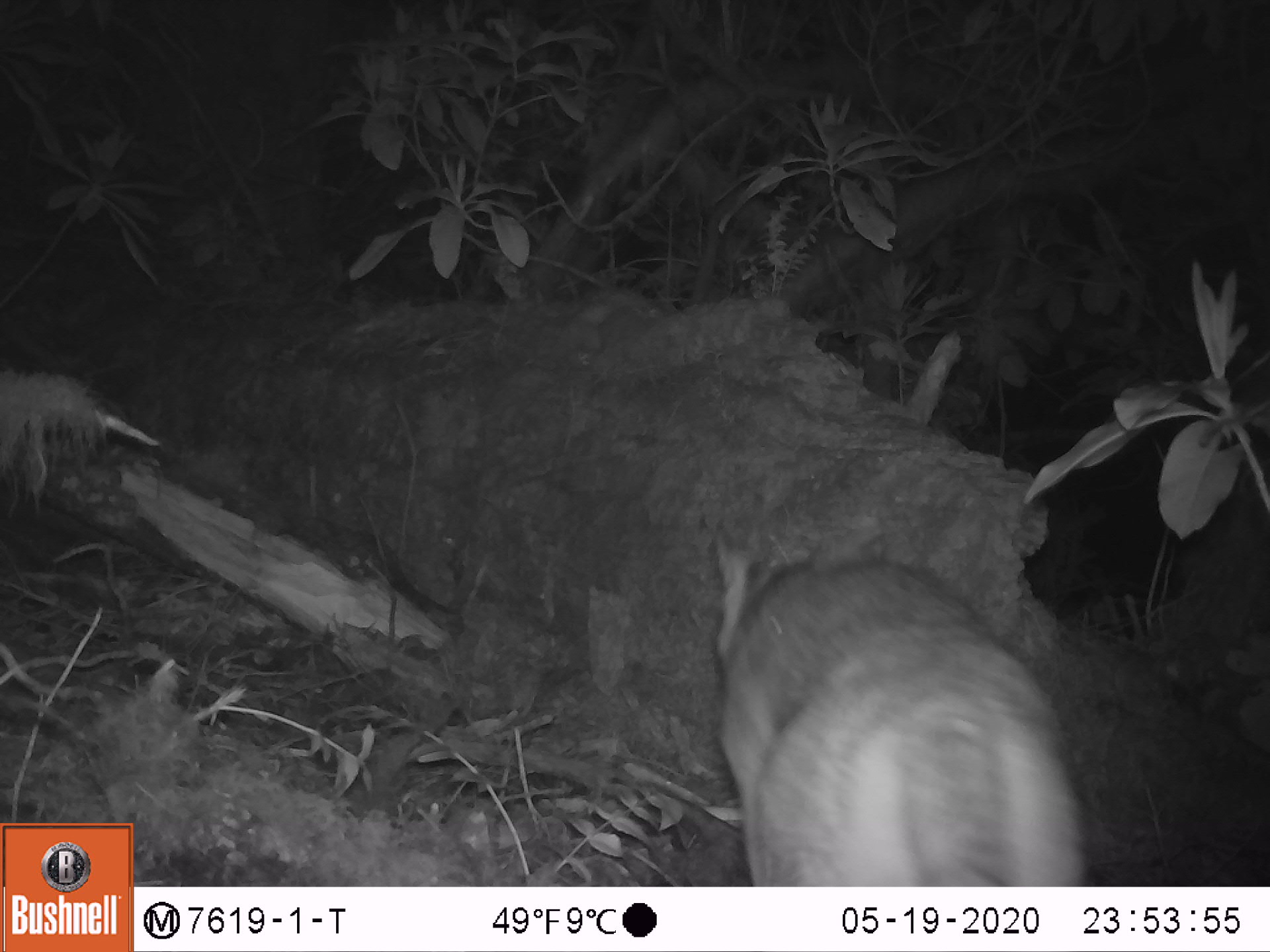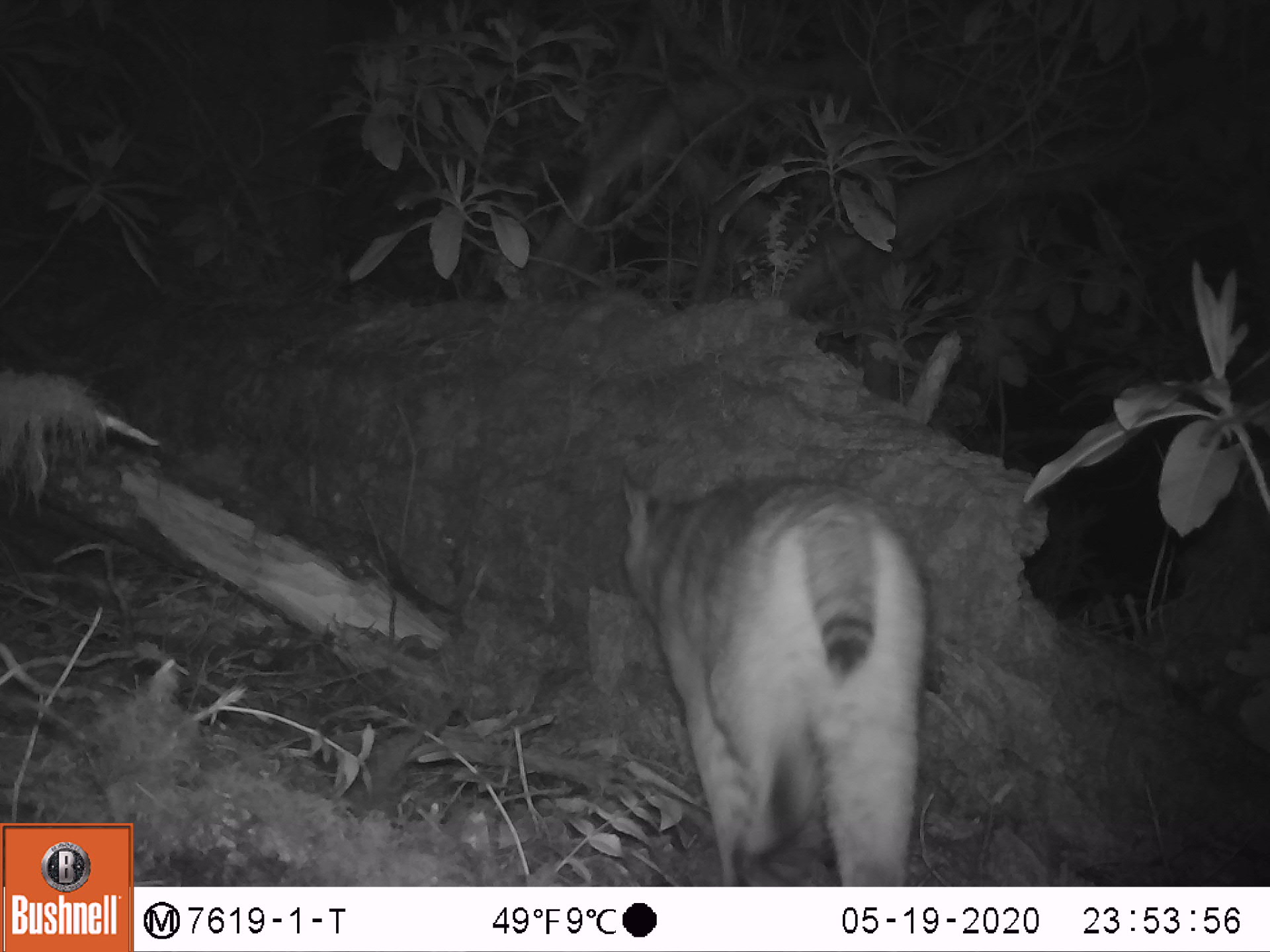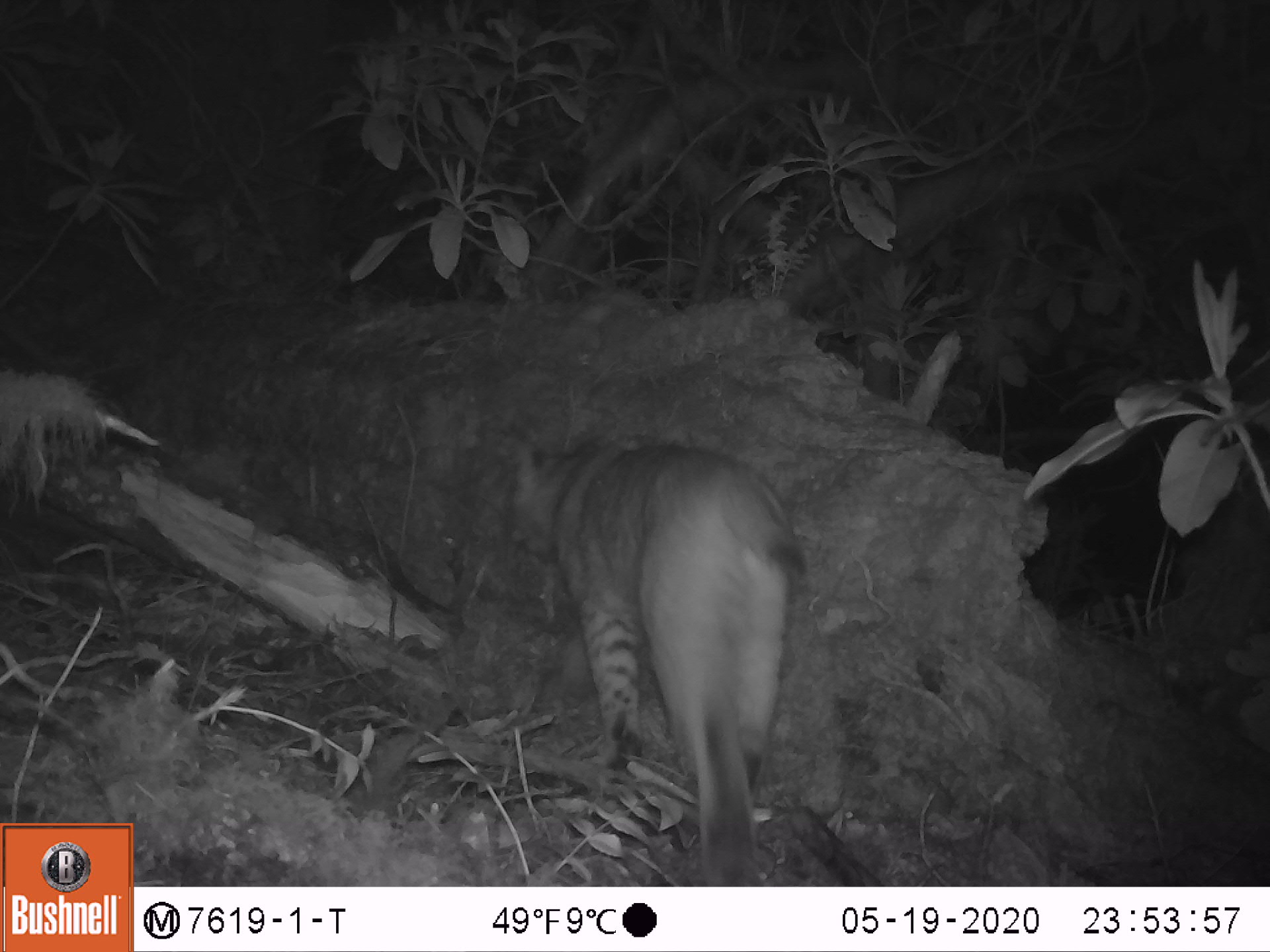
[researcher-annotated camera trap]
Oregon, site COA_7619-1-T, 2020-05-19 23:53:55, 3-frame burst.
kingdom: Animalia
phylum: Chordata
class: Mammalia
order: Carnivora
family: Felidae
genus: Lynx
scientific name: Lynx rufus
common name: bobcat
Bobcat (Lynx rufus).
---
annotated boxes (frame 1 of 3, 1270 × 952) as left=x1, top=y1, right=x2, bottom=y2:
bobcat: left=694, top=507, right=1095, bottom=880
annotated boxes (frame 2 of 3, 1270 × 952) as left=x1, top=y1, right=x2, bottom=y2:
bobcat: left=613, top=462, right=931, bottom=880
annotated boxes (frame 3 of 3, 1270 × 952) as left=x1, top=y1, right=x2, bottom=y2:
bobcat: left=501, top=421, right=812, bottom=882